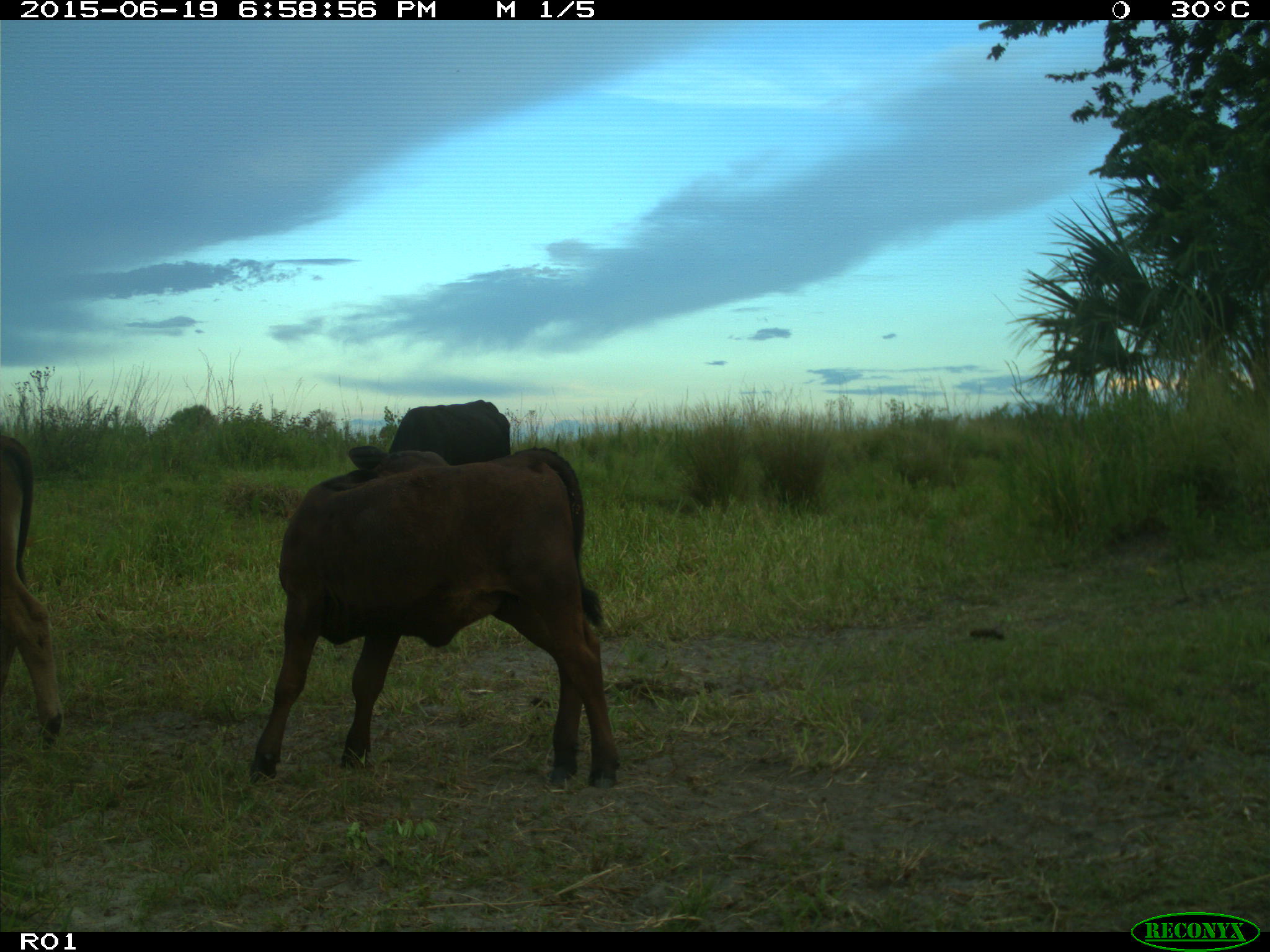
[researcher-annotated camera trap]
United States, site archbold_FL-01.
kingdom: Animalia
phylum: Chordata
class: Mammalia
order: Artiodactyla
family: Bovidae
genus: Bos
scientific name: Bos taurus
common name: domestic cow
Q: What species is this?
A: Bos taurus (domestic cow).